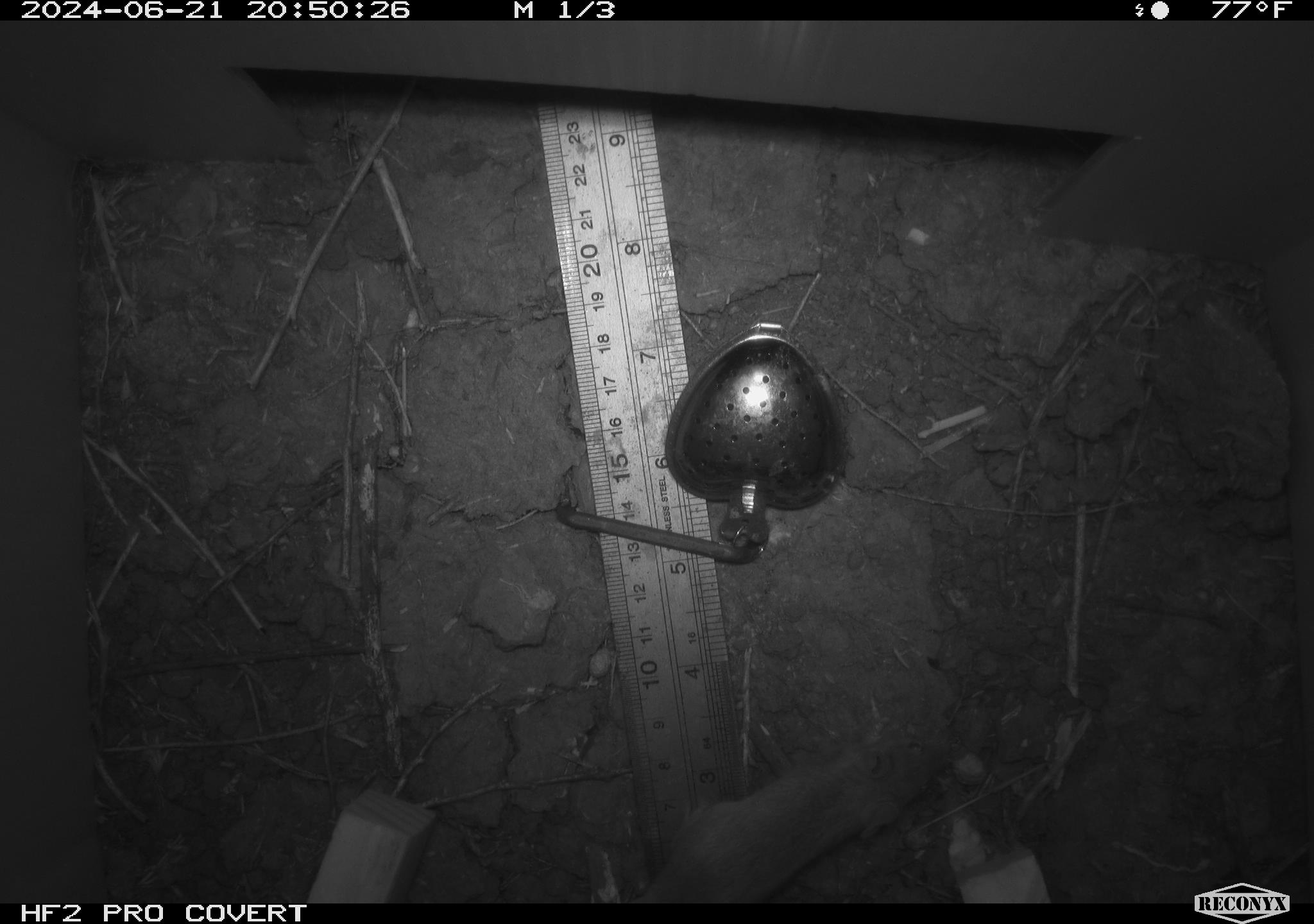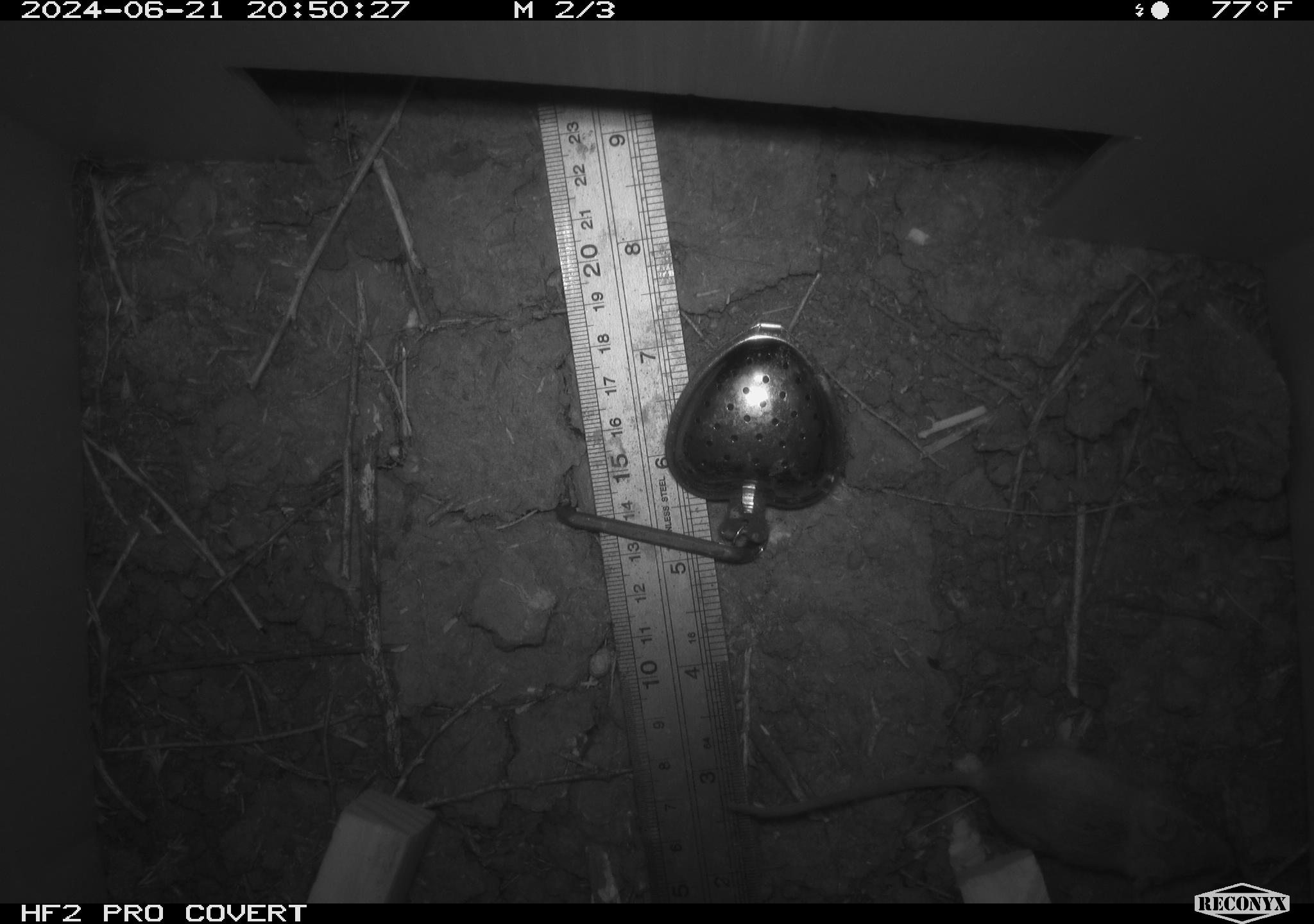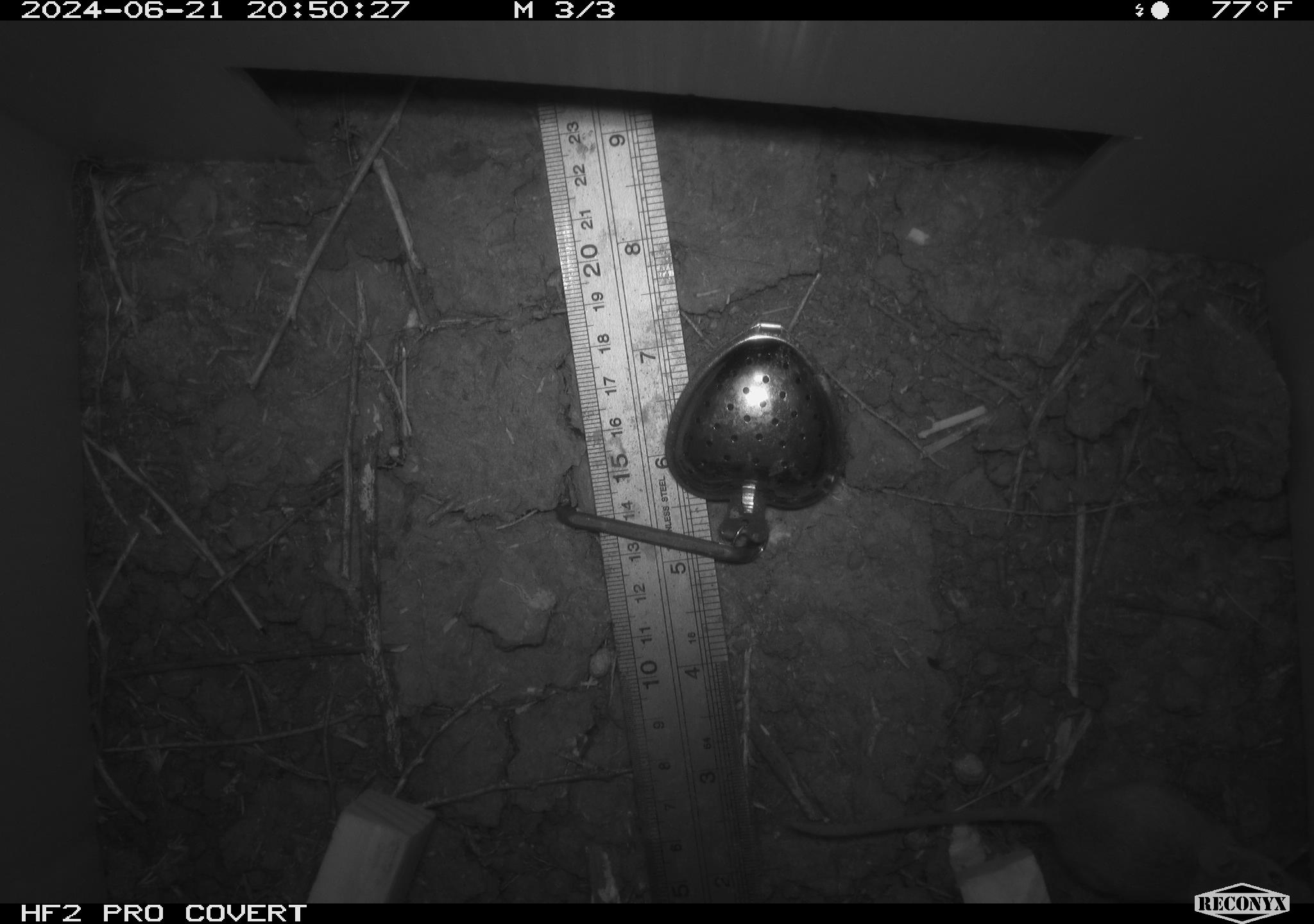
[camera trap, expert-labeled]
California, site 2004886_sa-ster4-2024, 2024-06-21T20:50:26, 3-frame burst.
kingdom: Animalia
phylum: Chordata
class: Mammalia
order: Rodentia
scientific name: Rodentia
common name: mouse species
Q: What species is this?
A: Mouse species (Rodentia).